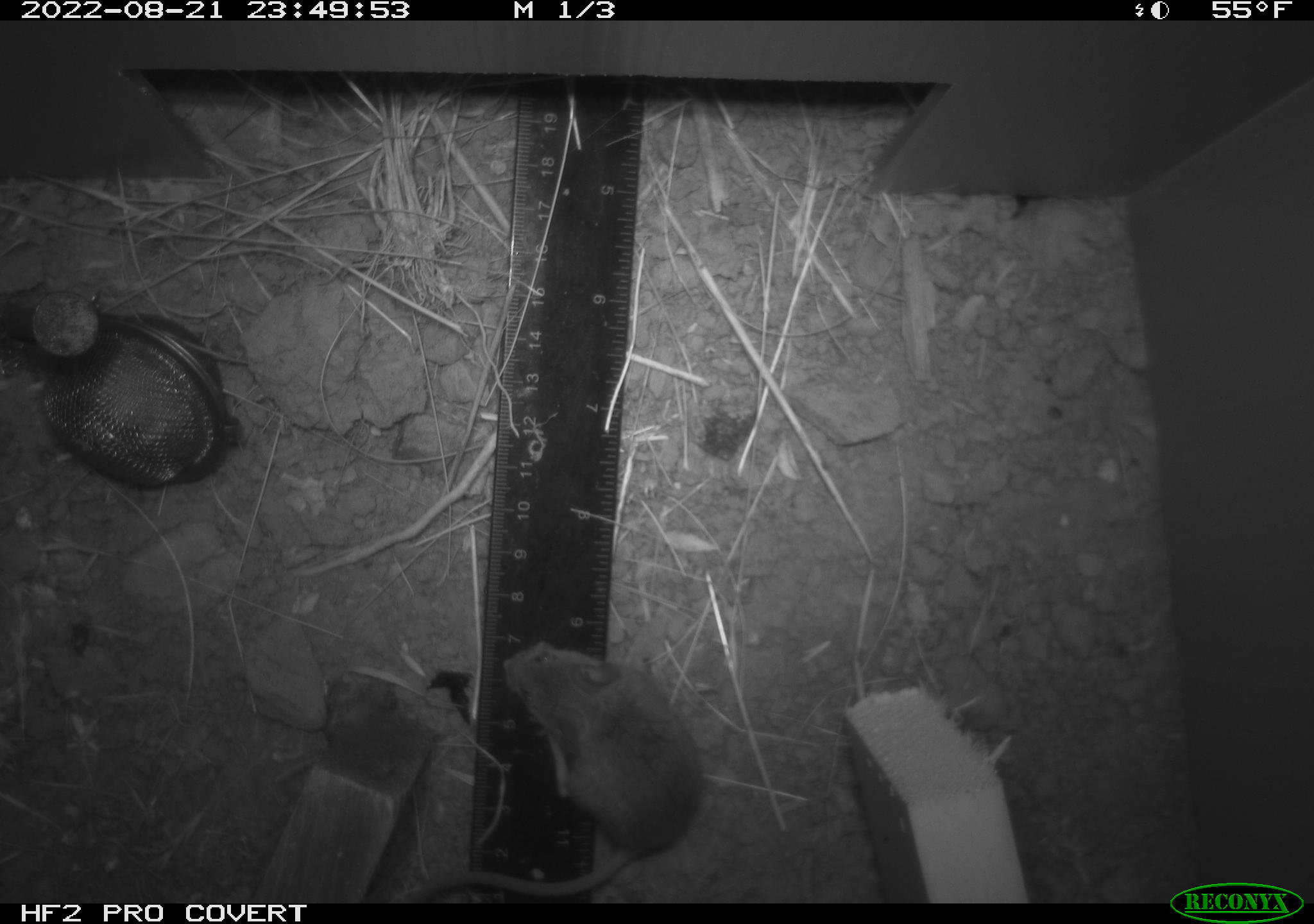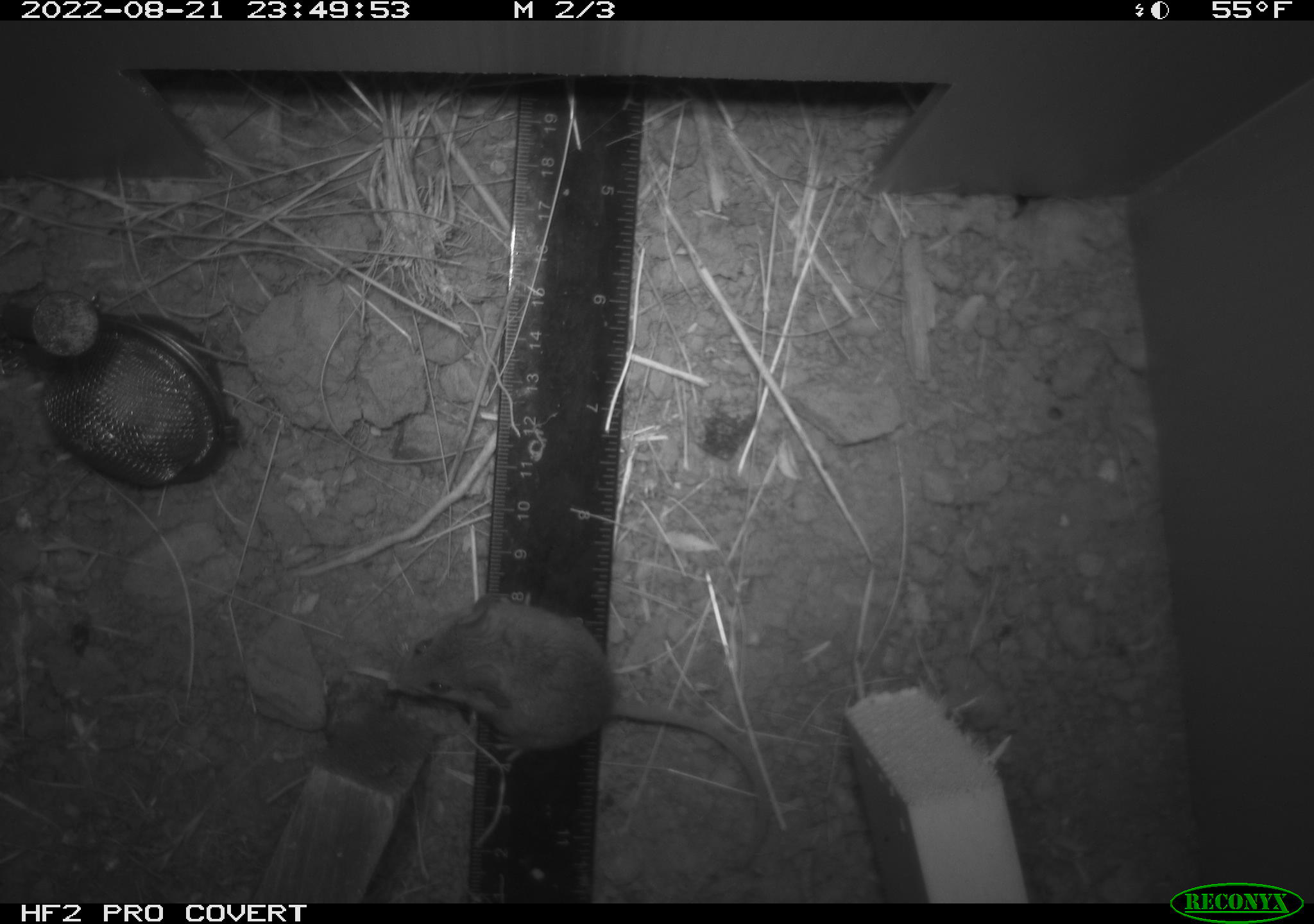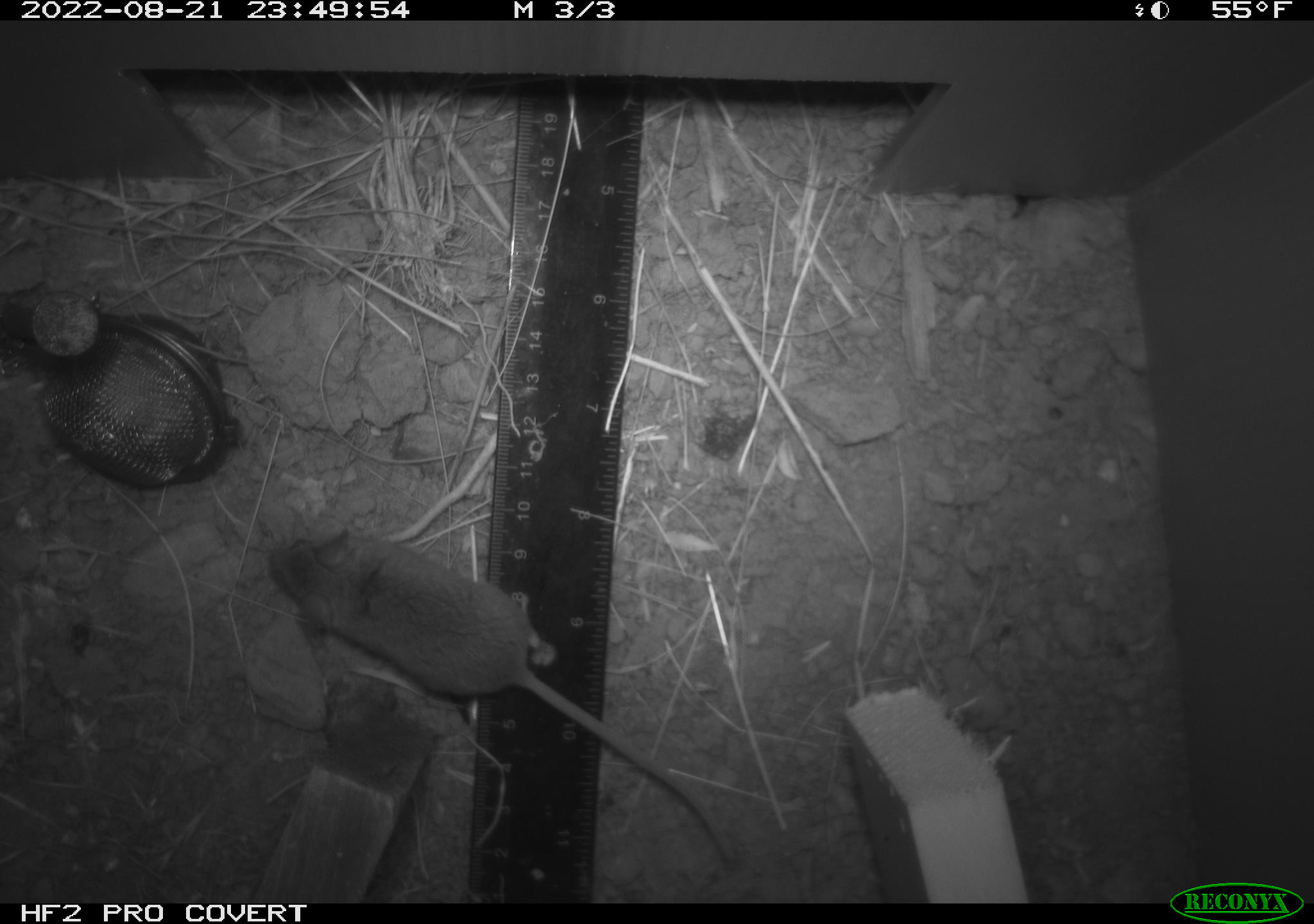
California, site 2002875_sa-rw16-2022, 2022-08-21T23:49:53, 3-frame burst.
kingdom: Animalia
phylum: Chordata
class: Mammalia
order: Rodentia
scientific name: Rodentia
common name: mouse species